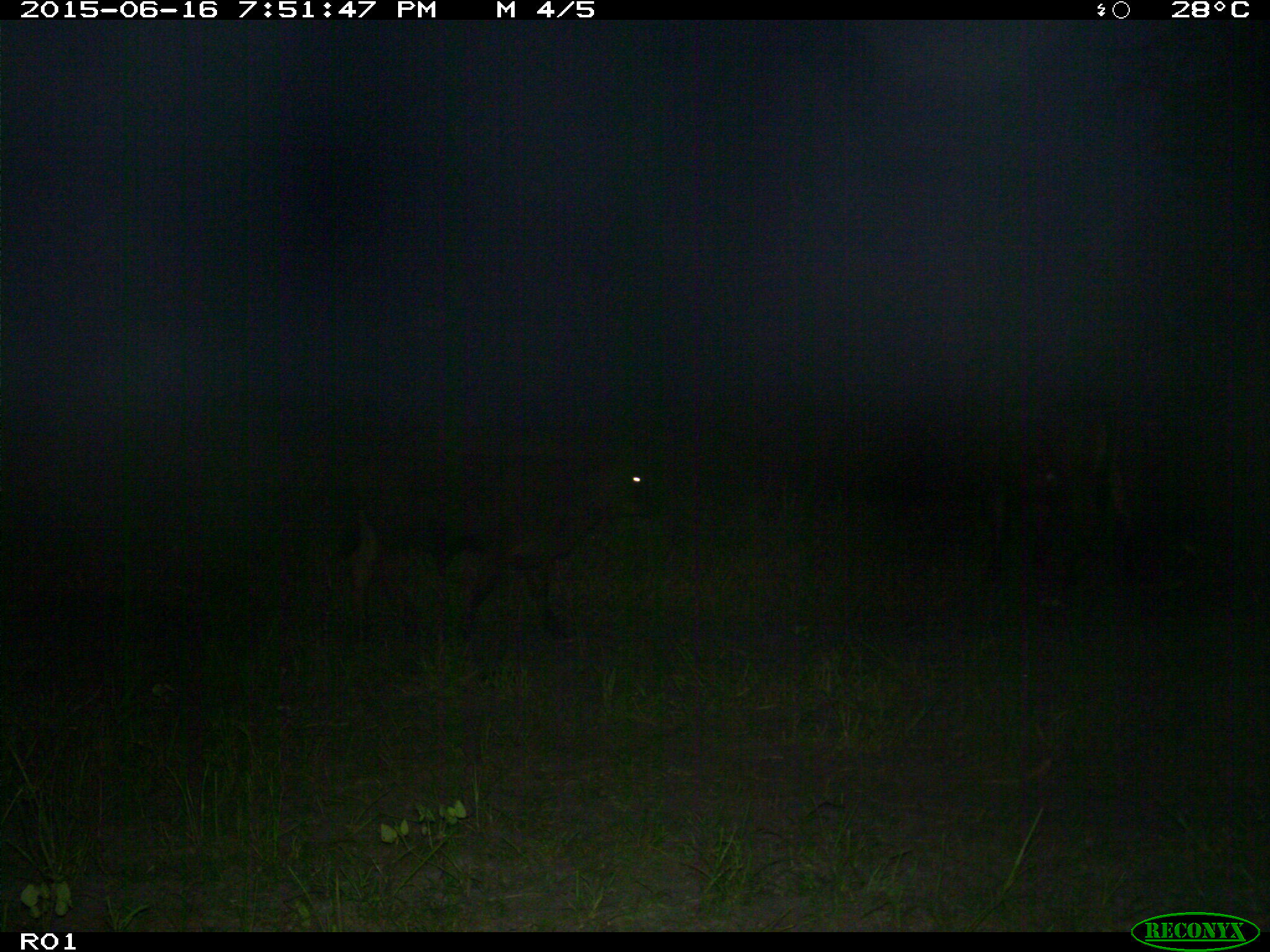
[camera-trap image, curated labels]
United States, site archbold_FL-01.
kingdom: Animalia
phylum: Chordata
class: Mammalia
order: Artiodactyla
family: Bovidae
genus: Bos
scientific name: Bos taurus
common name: domestic cow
Bos taurus (domestic cow).